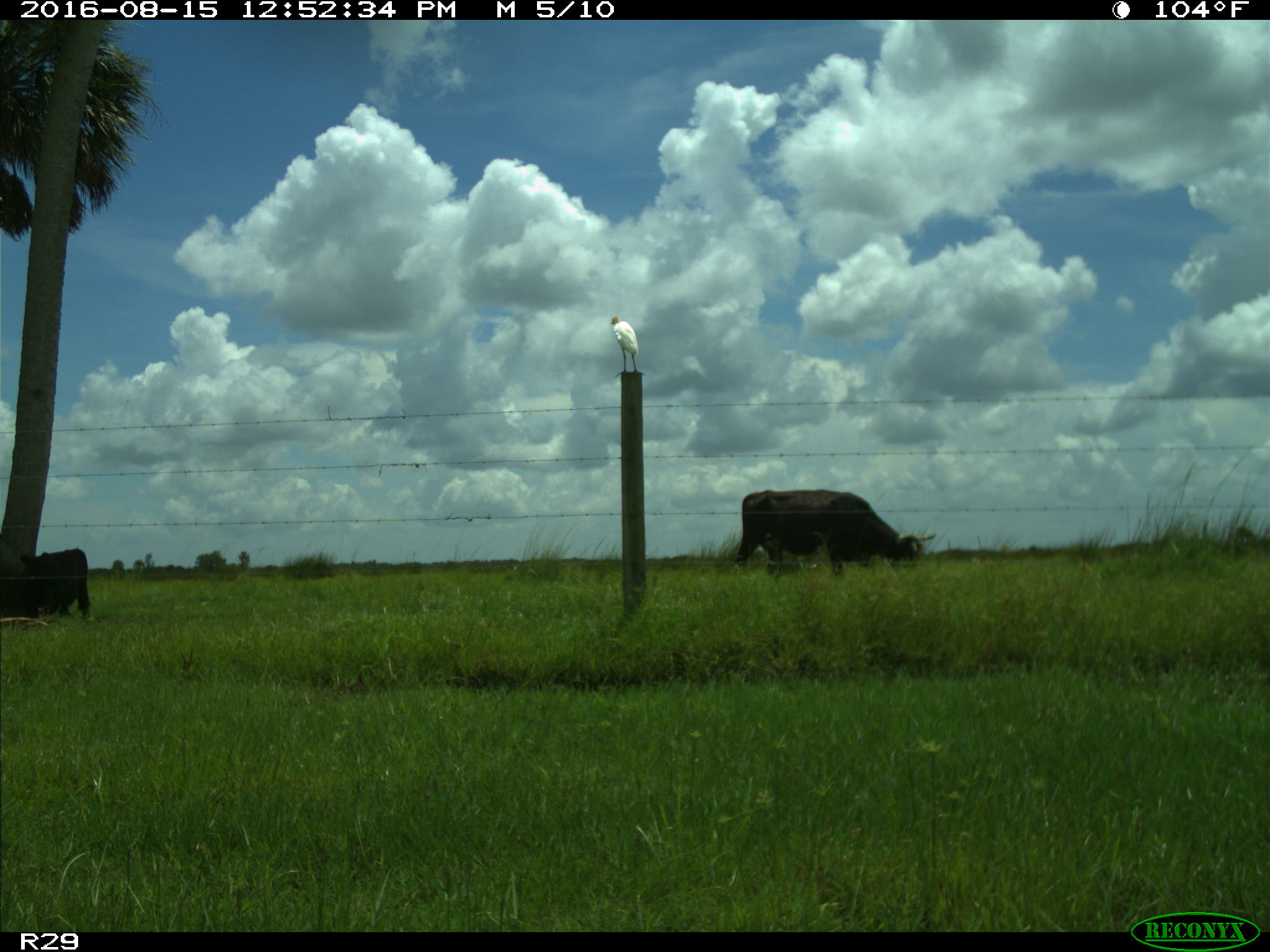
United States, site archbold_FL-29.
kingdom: Animalia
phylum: Chordata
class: Mammalia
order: Artiodactyla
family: Bovidae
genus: Bos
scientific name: Bos taurus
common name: domestic cow